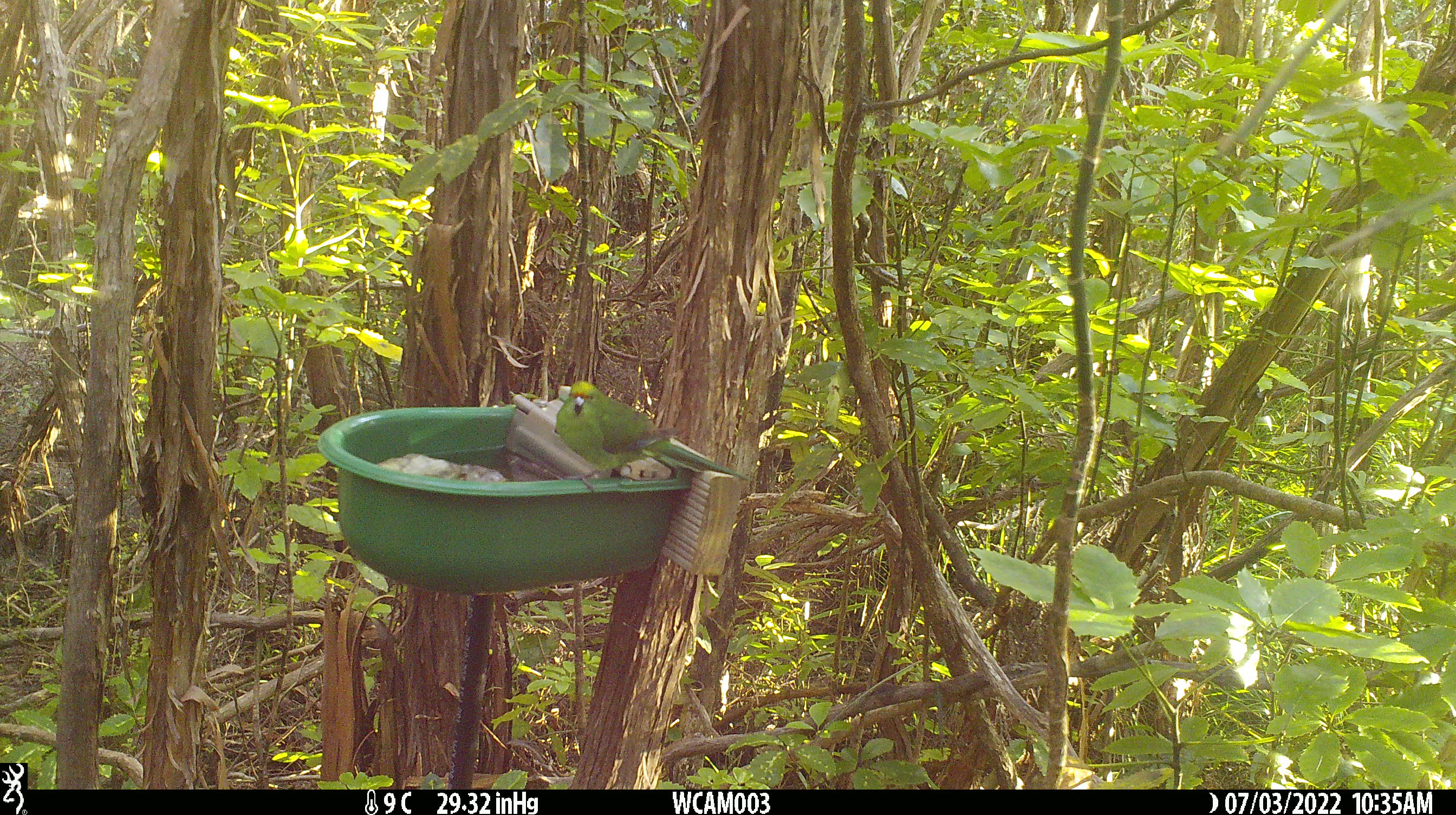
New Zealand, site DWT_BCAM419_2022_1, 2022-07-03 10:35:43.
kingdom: Animalia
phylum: Chordata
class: Aves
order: Psittaciformes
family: Psittaculidae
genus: Cyanoramphus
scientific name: Cyanoramphus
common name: parakeet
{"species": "parakeet (Cyanoramphus)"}